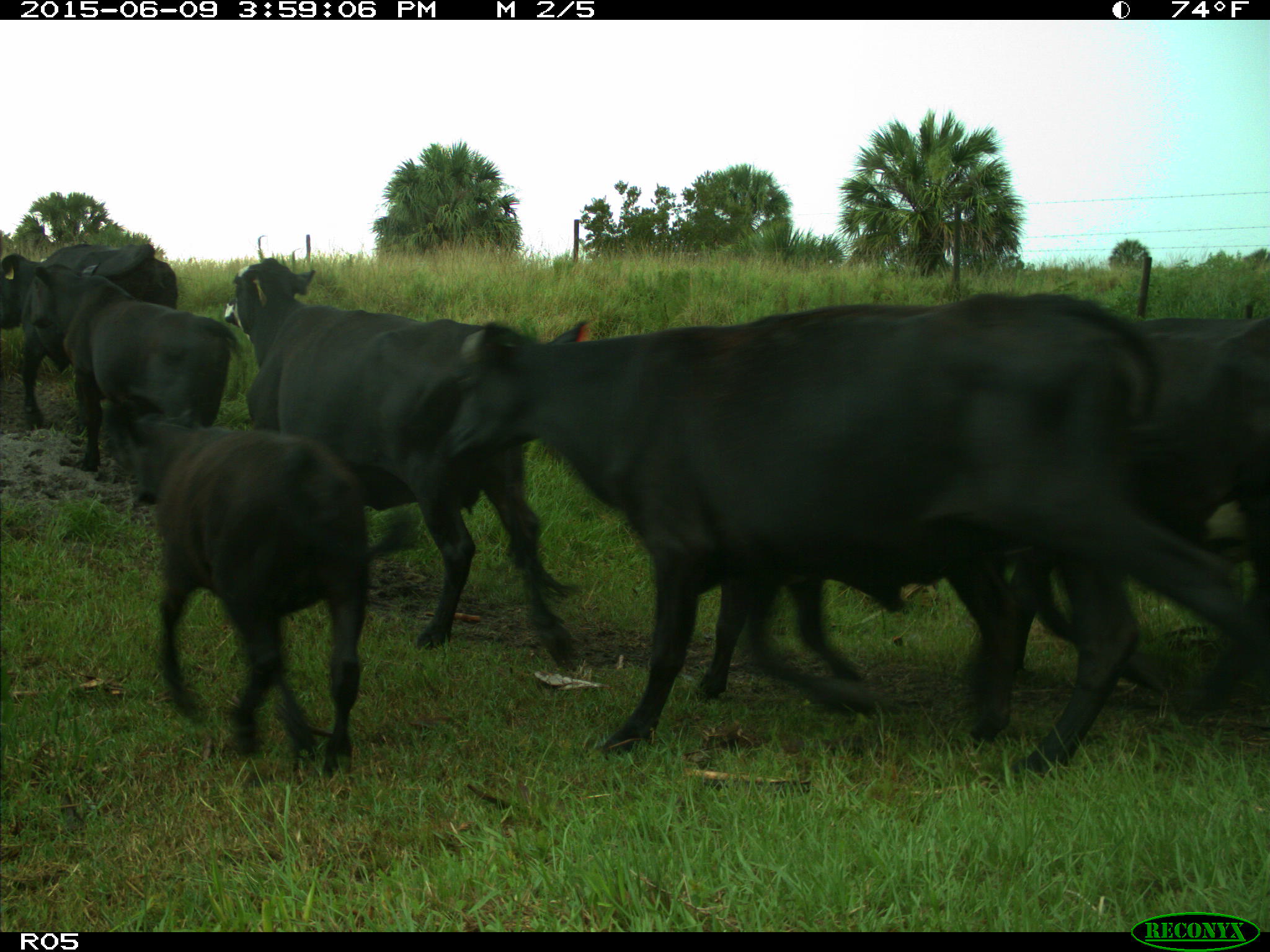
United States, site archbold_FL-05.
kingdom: Animalia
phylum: Chordata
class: Mammalia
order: Artiodactyla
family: Bovidae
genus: Bos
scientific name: Bos taurus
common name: domestic cow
Bos taurus (domestic cow).